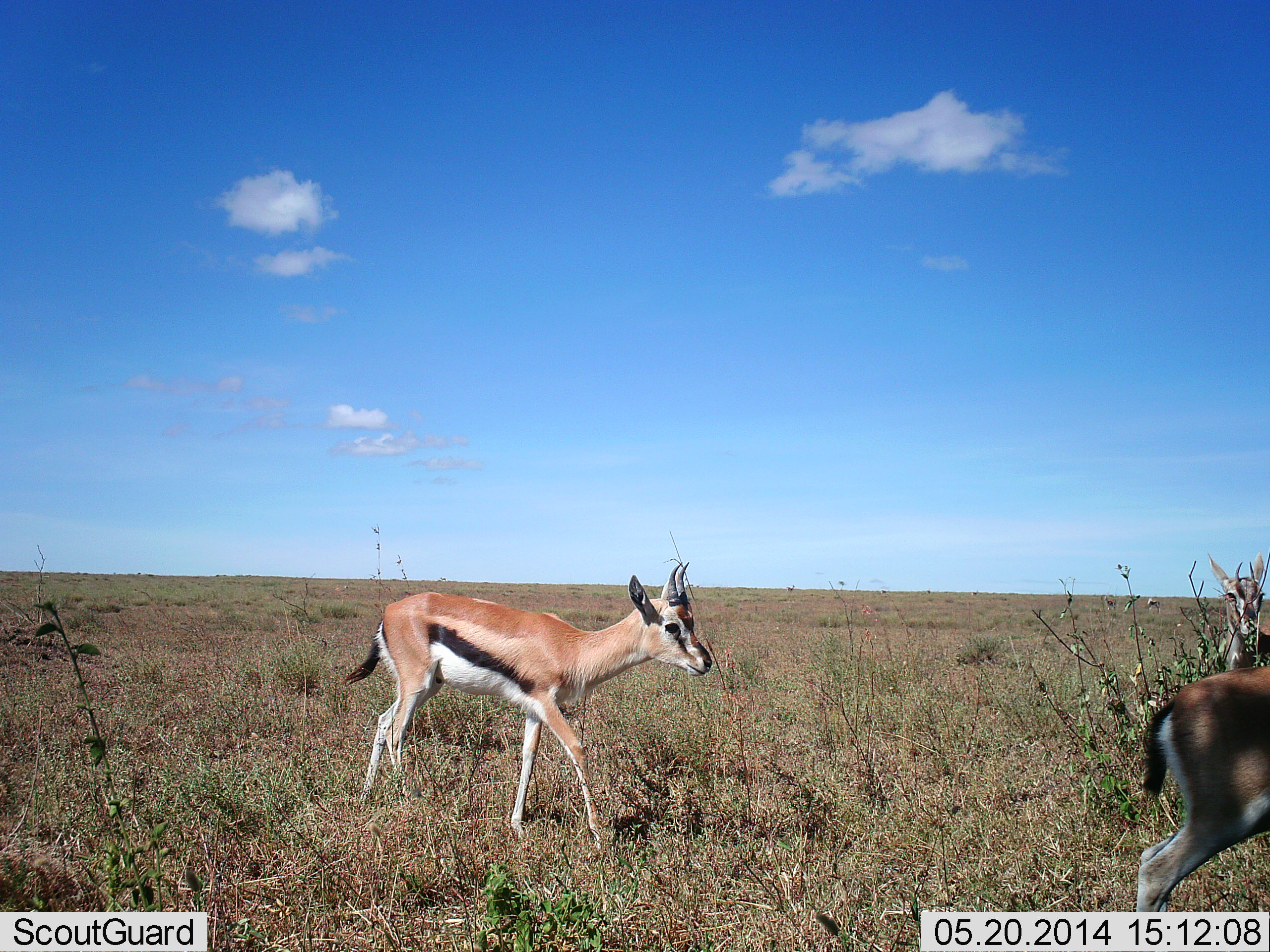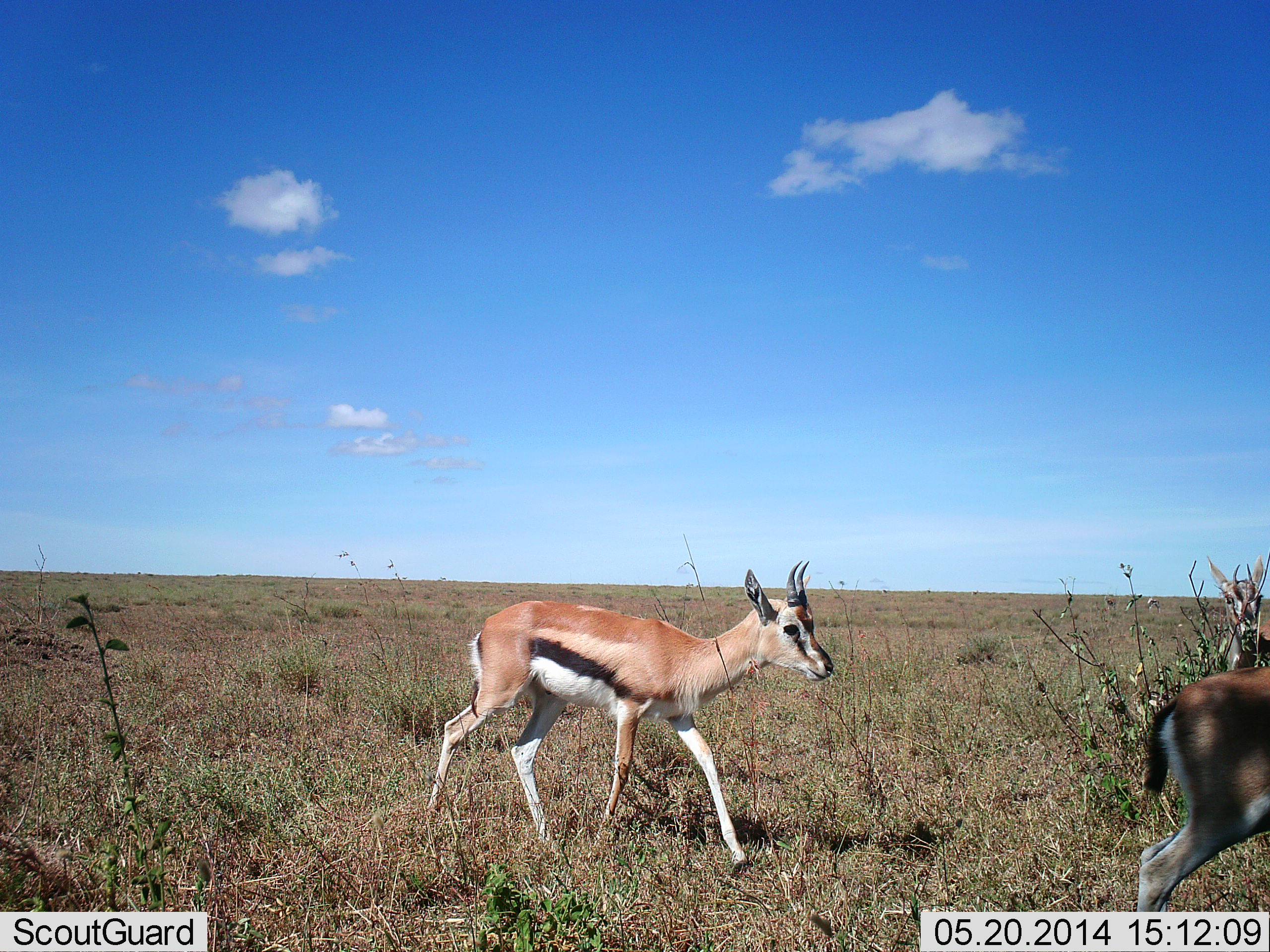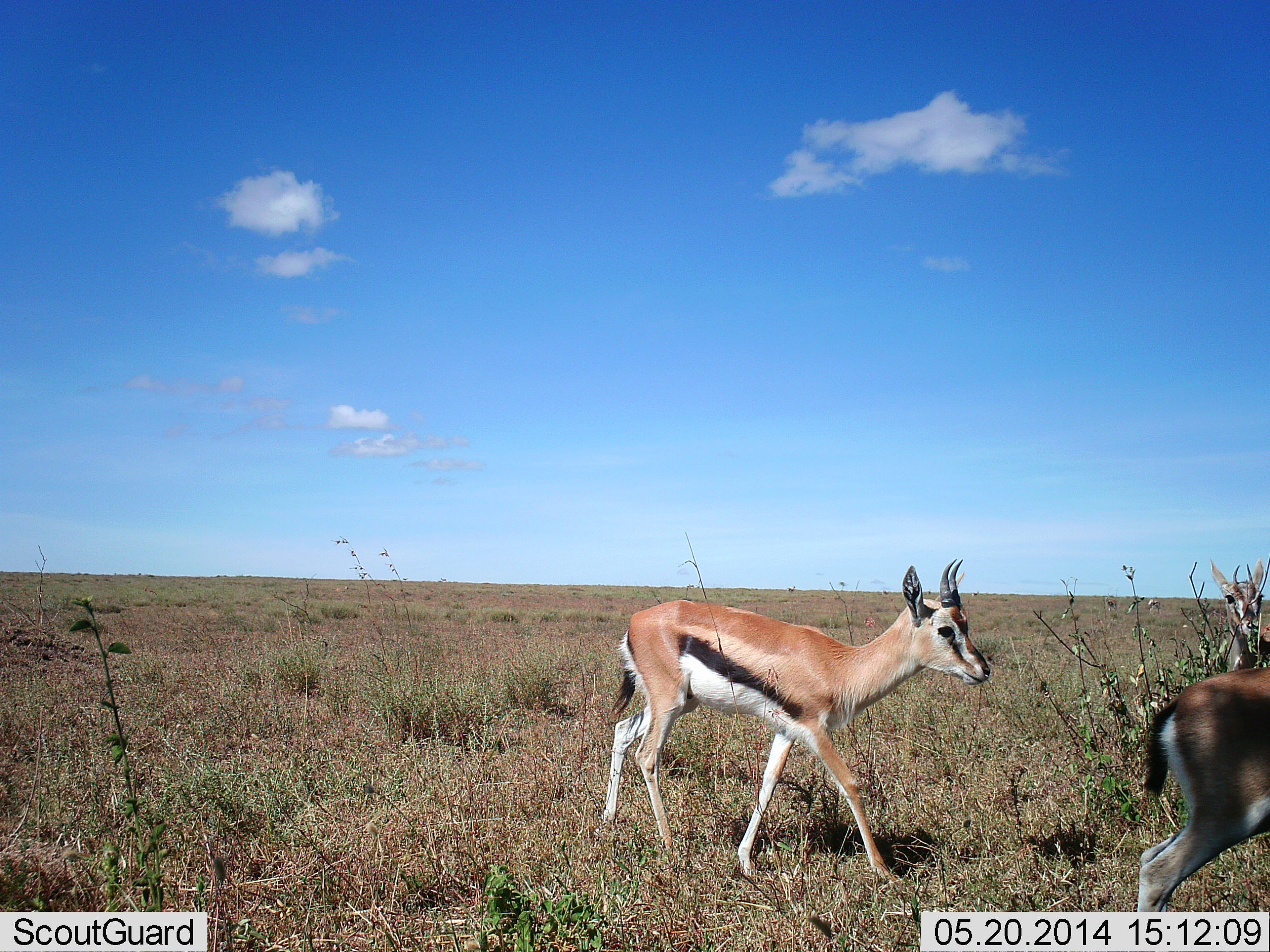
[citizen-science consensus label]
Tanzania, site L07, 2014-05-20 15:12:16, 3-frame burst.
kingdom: Animalia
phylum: Chordata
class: Mammalia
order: Artiodactyla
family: Bovidae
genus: Eudorcas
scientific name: Eudorcas thomsonii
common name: thomson's gazelle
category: gazellethomsons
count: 3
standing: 70%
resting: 0%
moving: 100%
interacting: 0%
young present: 0%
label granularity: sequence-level